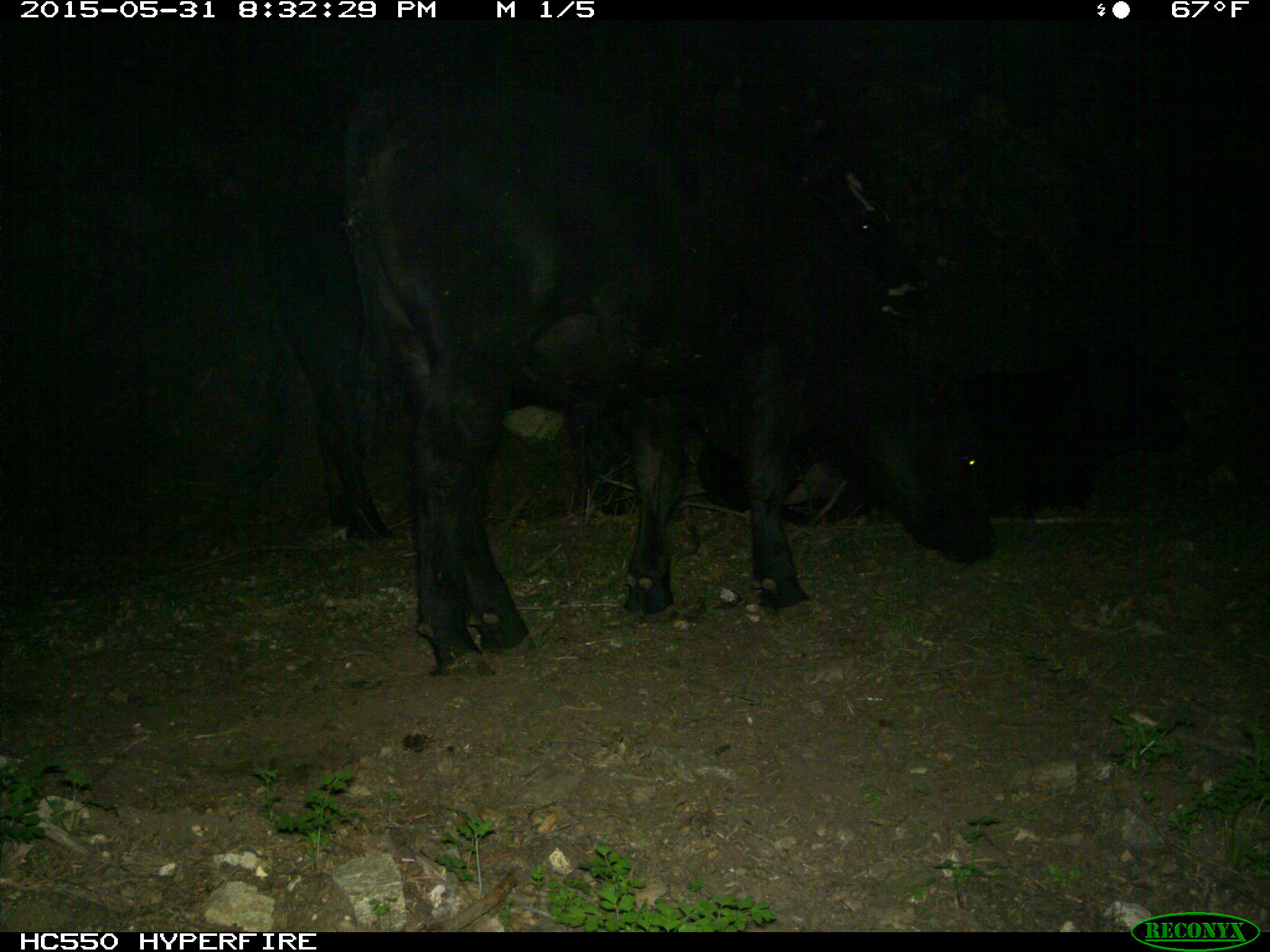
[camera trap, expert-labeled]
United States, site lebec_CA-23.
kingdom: Animalia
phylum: Chordata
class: Mammalia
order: Artiodactyla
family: Bovidae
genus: Bos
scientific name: Bos taurus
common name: domestic cow